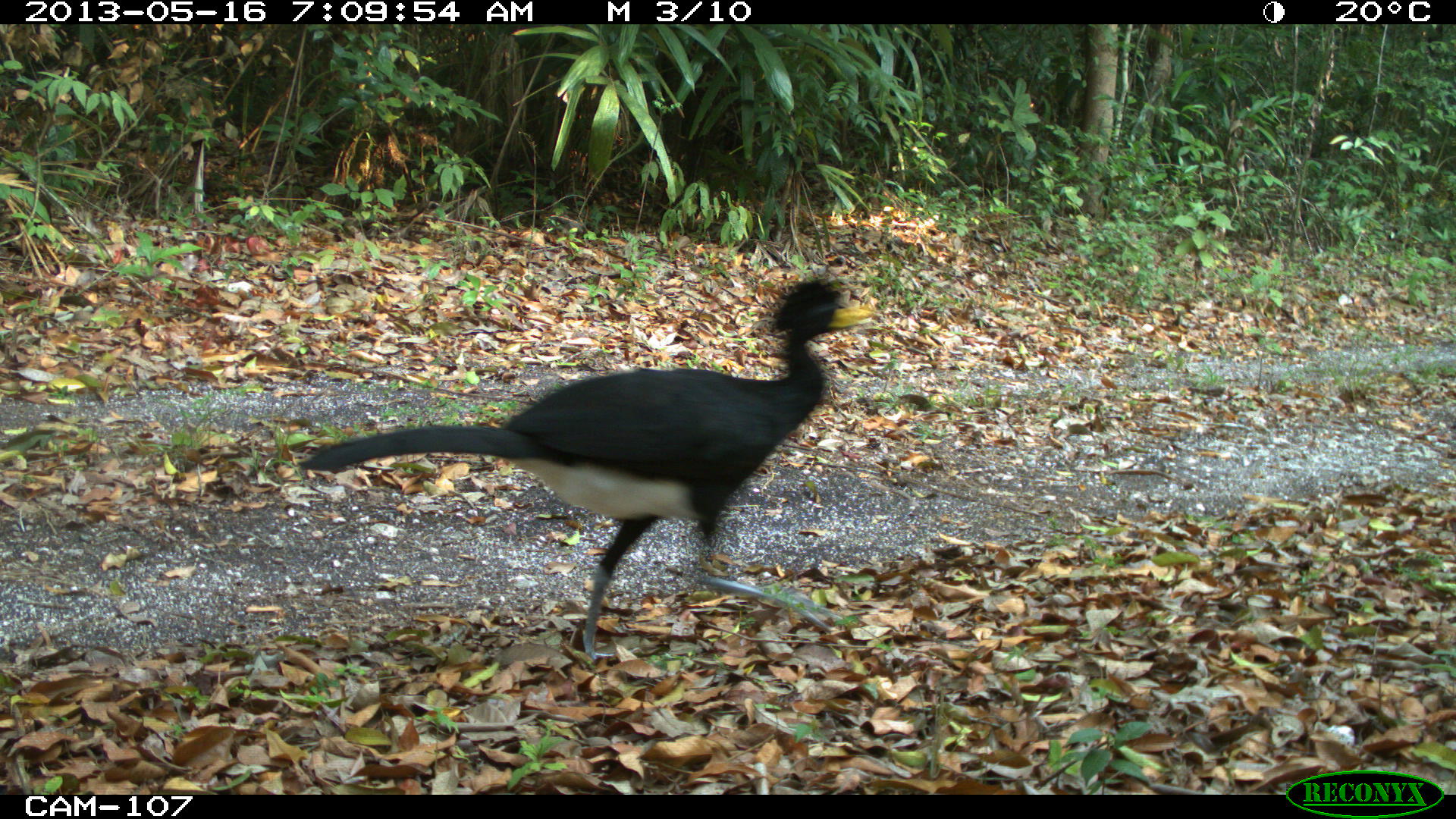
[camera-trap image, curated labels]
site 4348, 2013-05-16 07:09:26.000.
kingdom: Animalia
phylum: Chordata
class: Aves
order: Galliformes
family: Cracidae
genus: Crax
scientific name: Crax rubra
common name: great curassow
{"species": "Crax rubra (great curassow)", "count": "1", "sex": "male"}